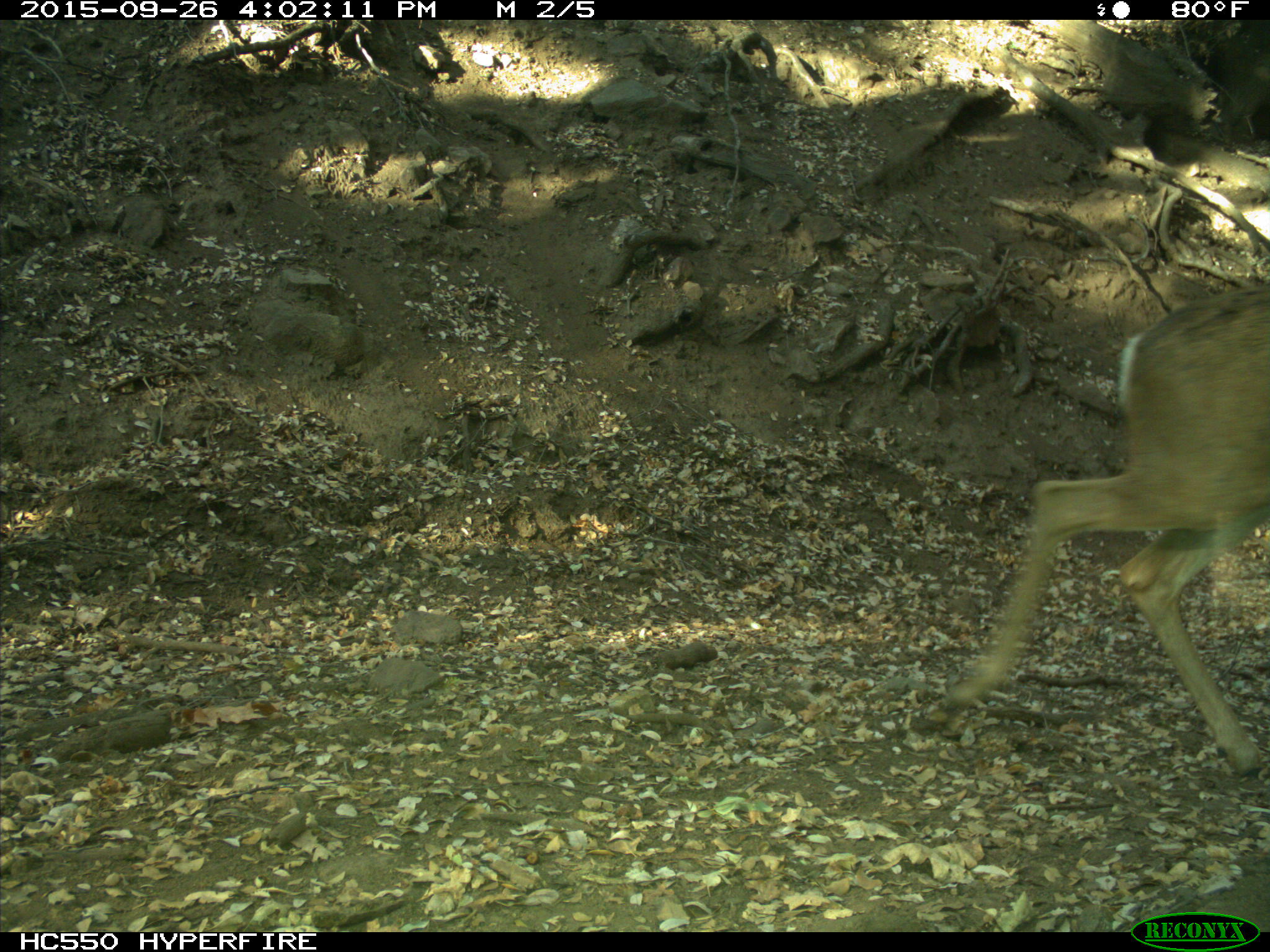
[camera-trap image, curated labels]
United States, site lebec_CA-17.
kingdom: Animalia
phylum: Chordata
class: Mammalia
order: Artiodactyla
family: Cervidae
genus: Odocoileus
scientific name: Odocoileus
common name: deer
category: unidentified deer